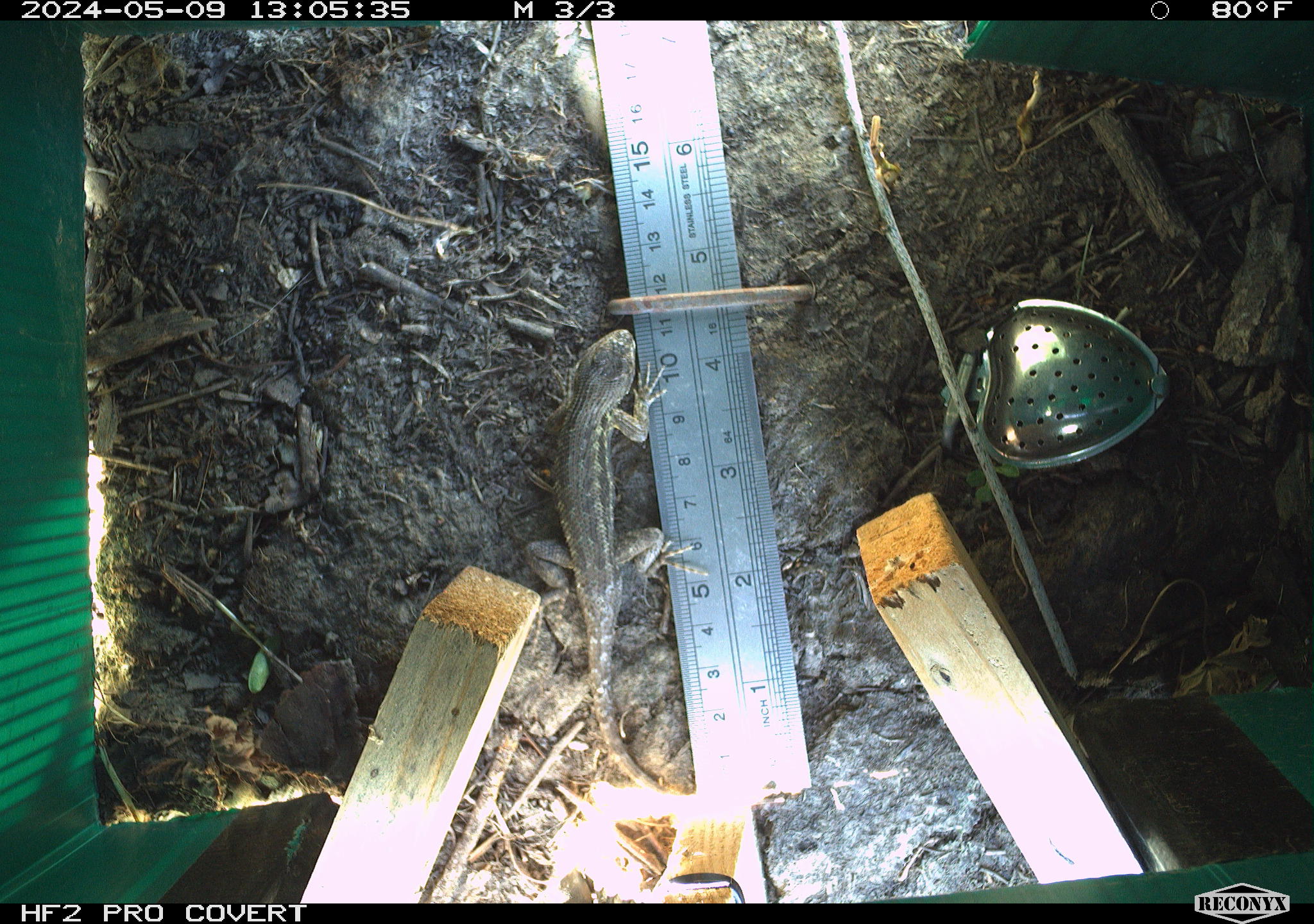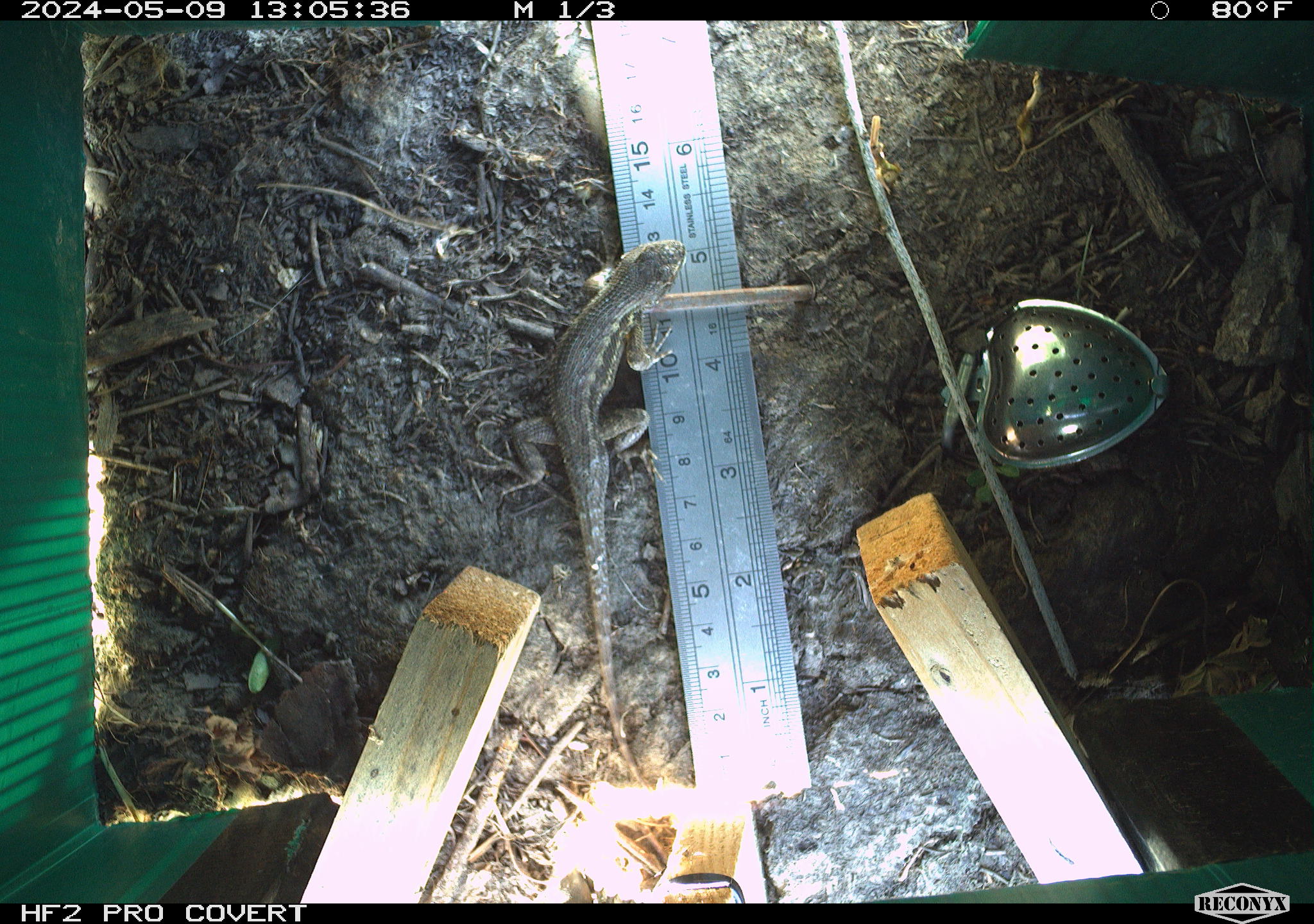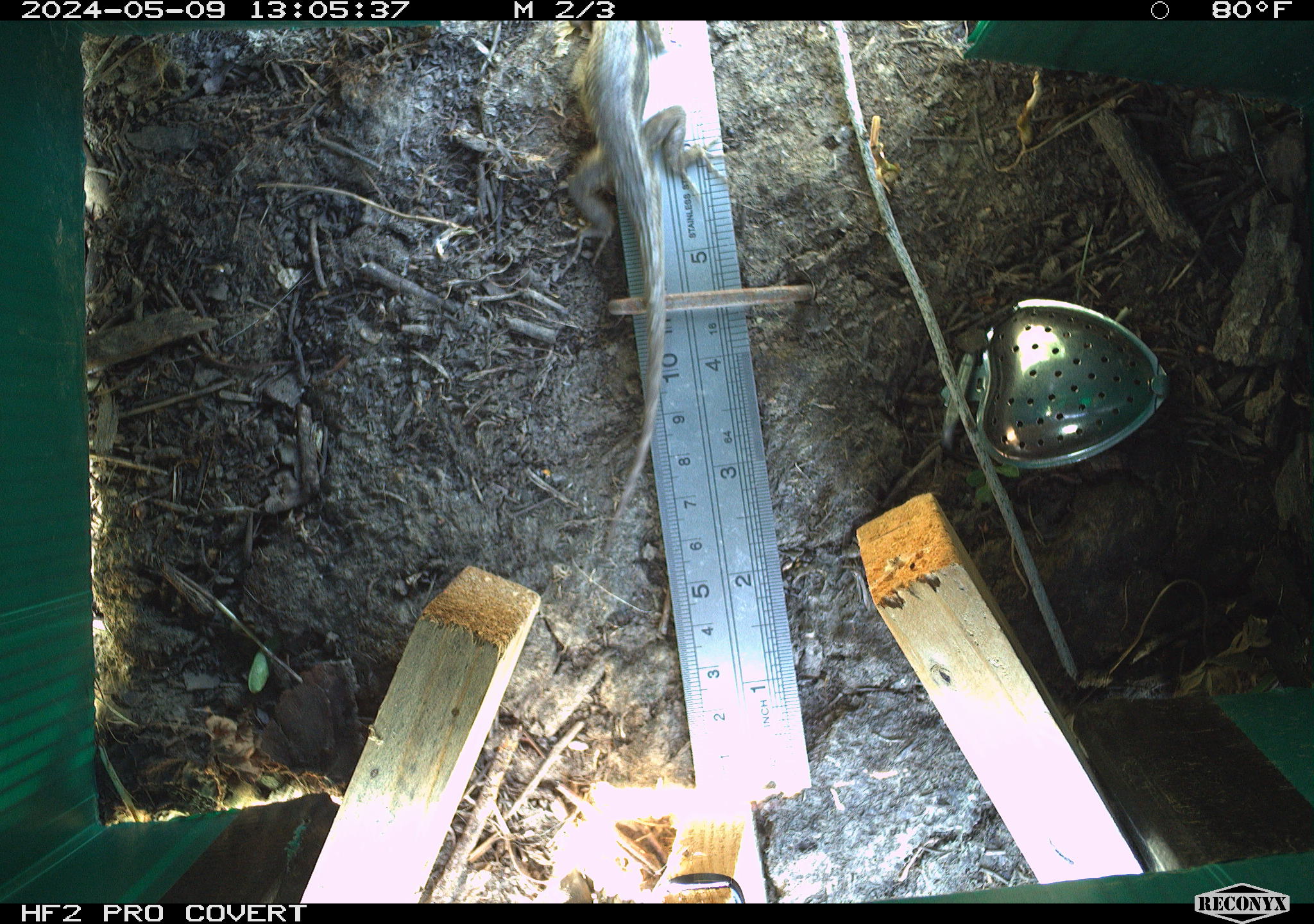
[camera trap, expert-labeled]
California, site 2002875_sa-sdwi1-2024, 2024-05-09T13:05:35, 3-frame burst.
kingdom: Animalia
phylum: Chordata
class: Reptilia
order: Squamata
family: Phrynosomatidae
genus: Sceloporus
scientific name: Sceloporus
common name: spiny lizards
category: sceloporus species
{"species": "sceloporus species (spiny lizards) (Sceloporus)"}